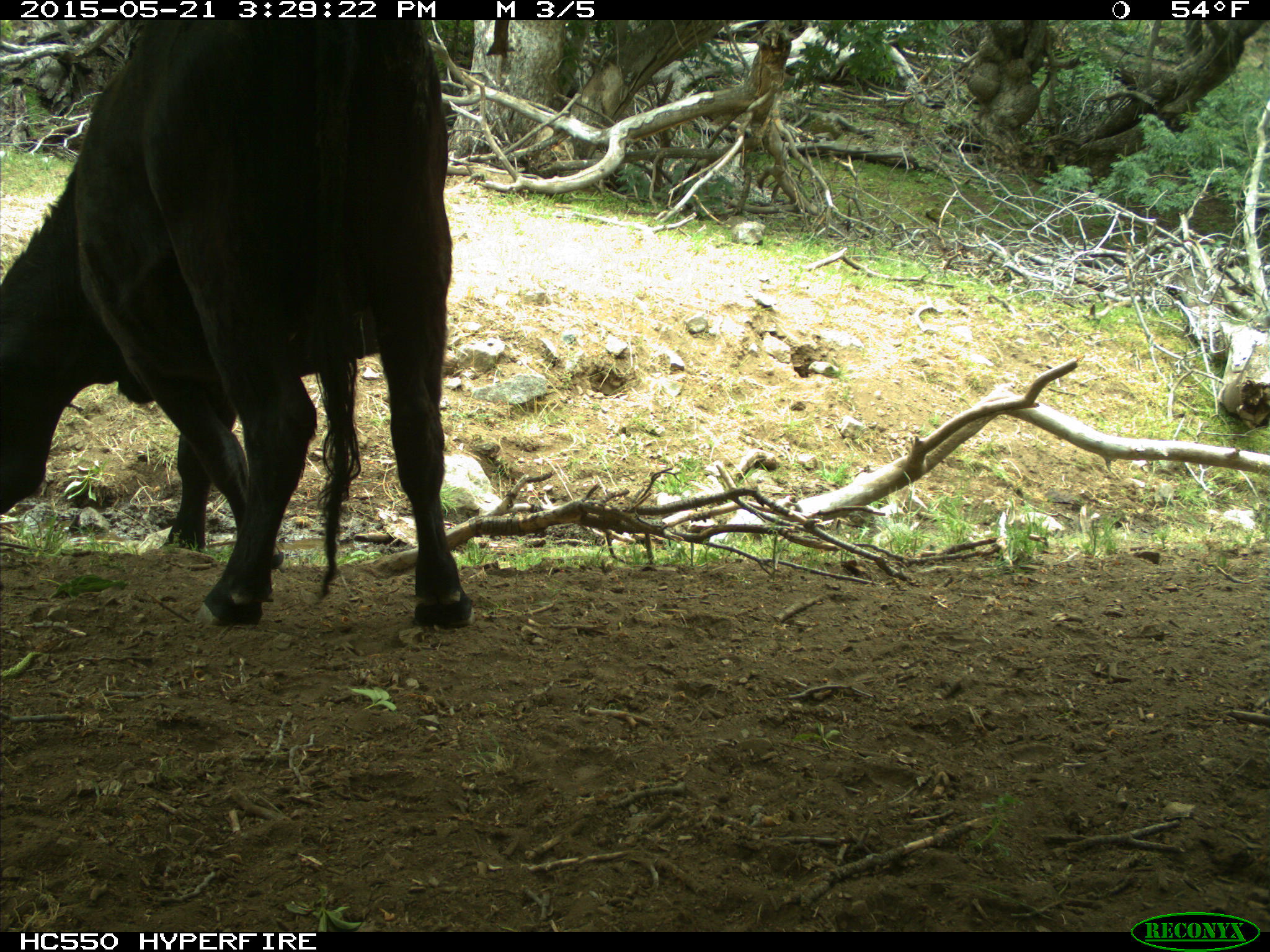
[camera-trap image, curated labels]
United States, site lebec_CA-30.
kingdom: Animalia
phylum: Chordata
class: Mammalia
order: Artiodactyla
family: Bovidae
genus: Bos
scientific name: Bos taurus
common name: domestic cow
Bos taurus (domestic cow).